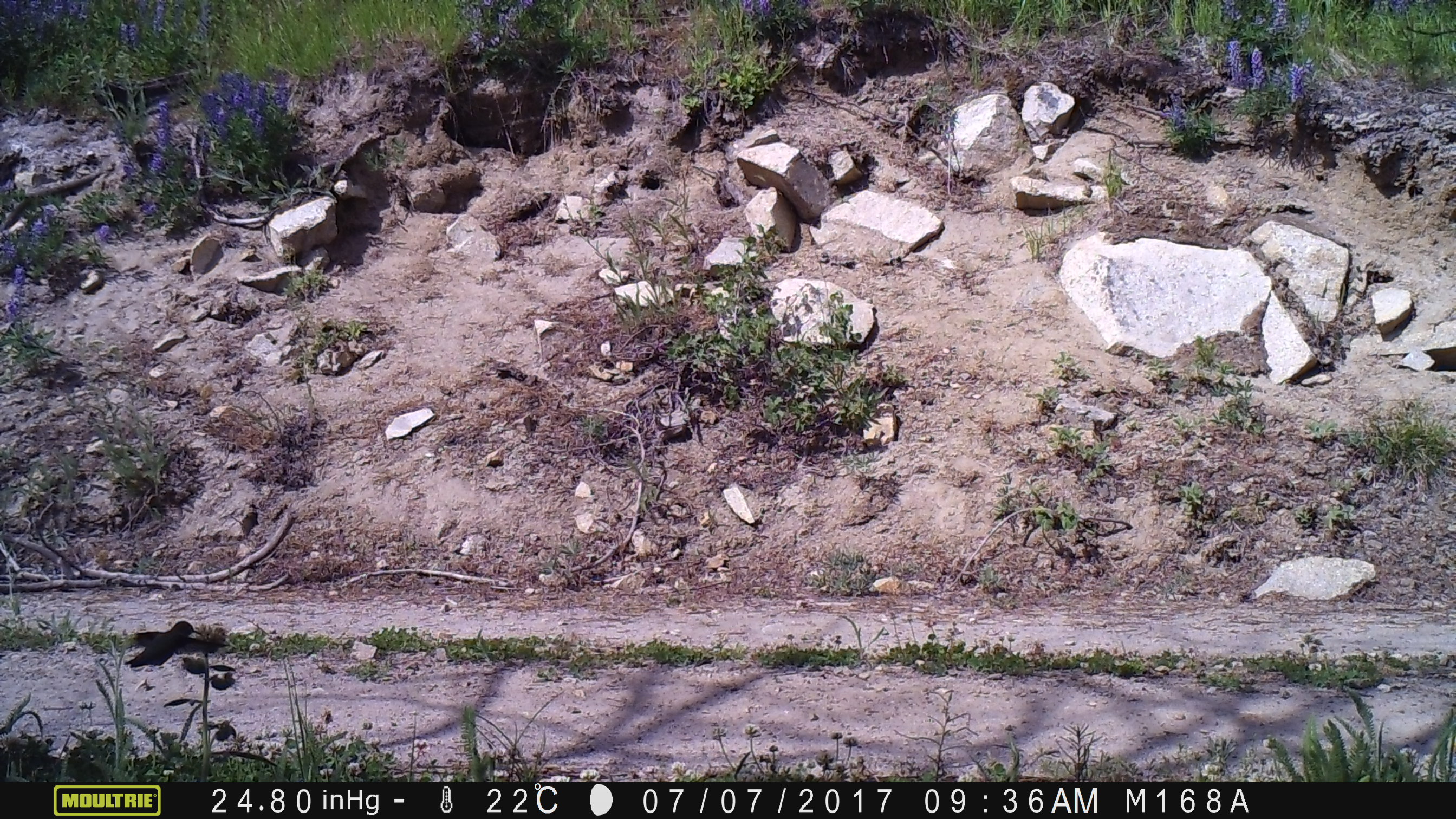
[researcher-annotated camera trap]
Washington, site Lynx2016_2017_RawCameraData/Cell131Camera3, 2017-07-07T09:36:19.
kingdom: Animalia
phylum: Chordata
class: Aves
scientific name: Aves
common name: birds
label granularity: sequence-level